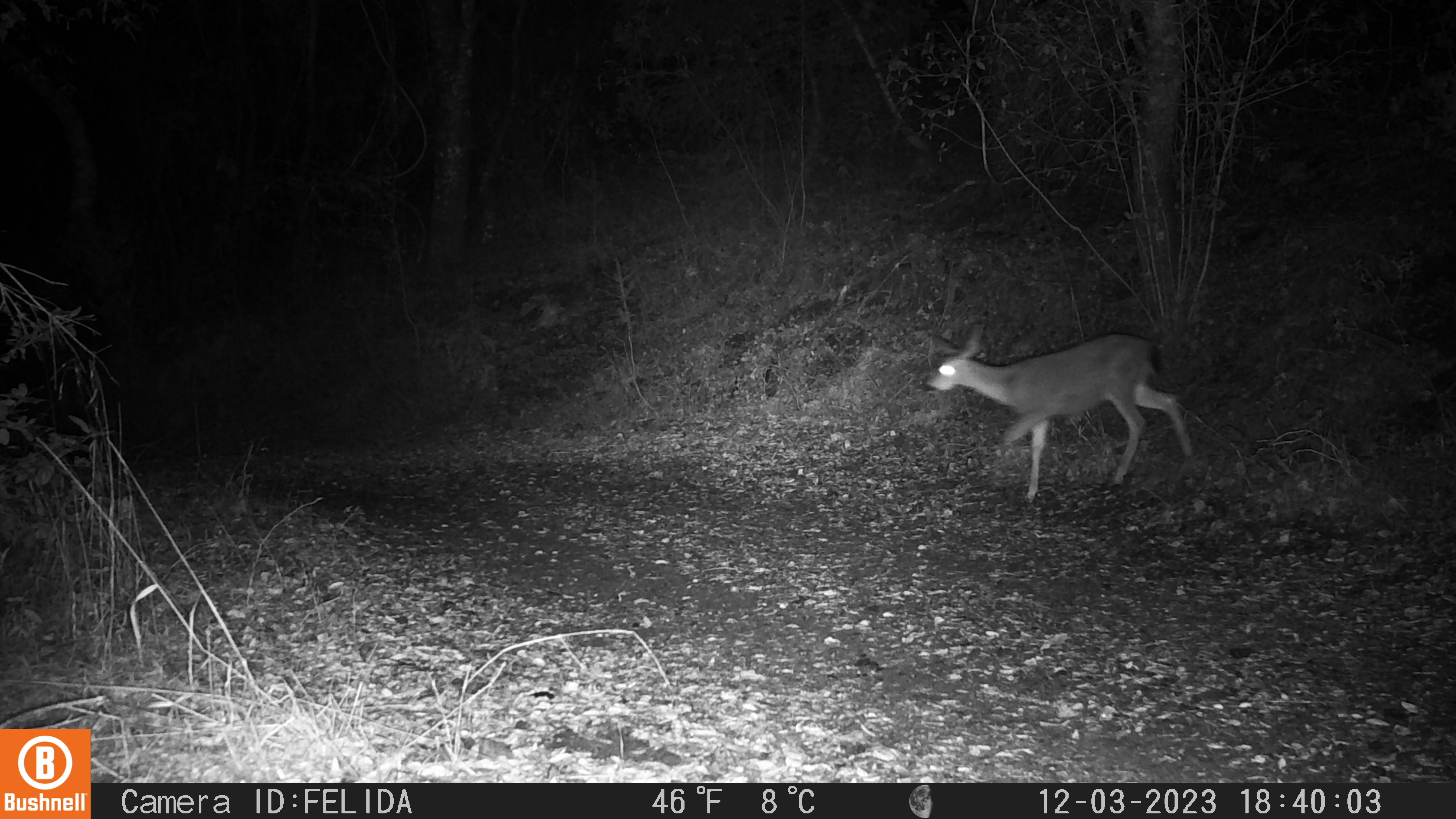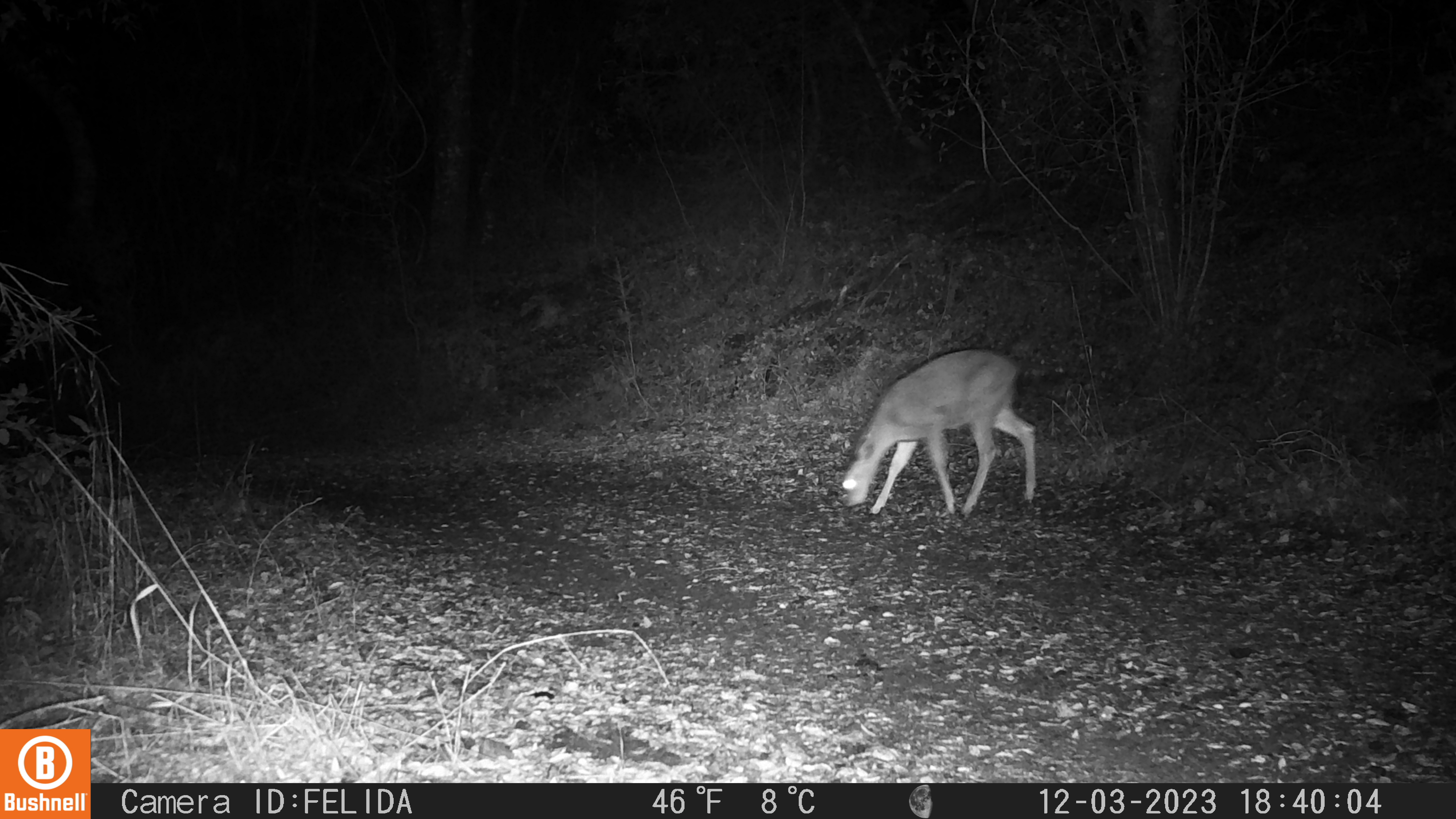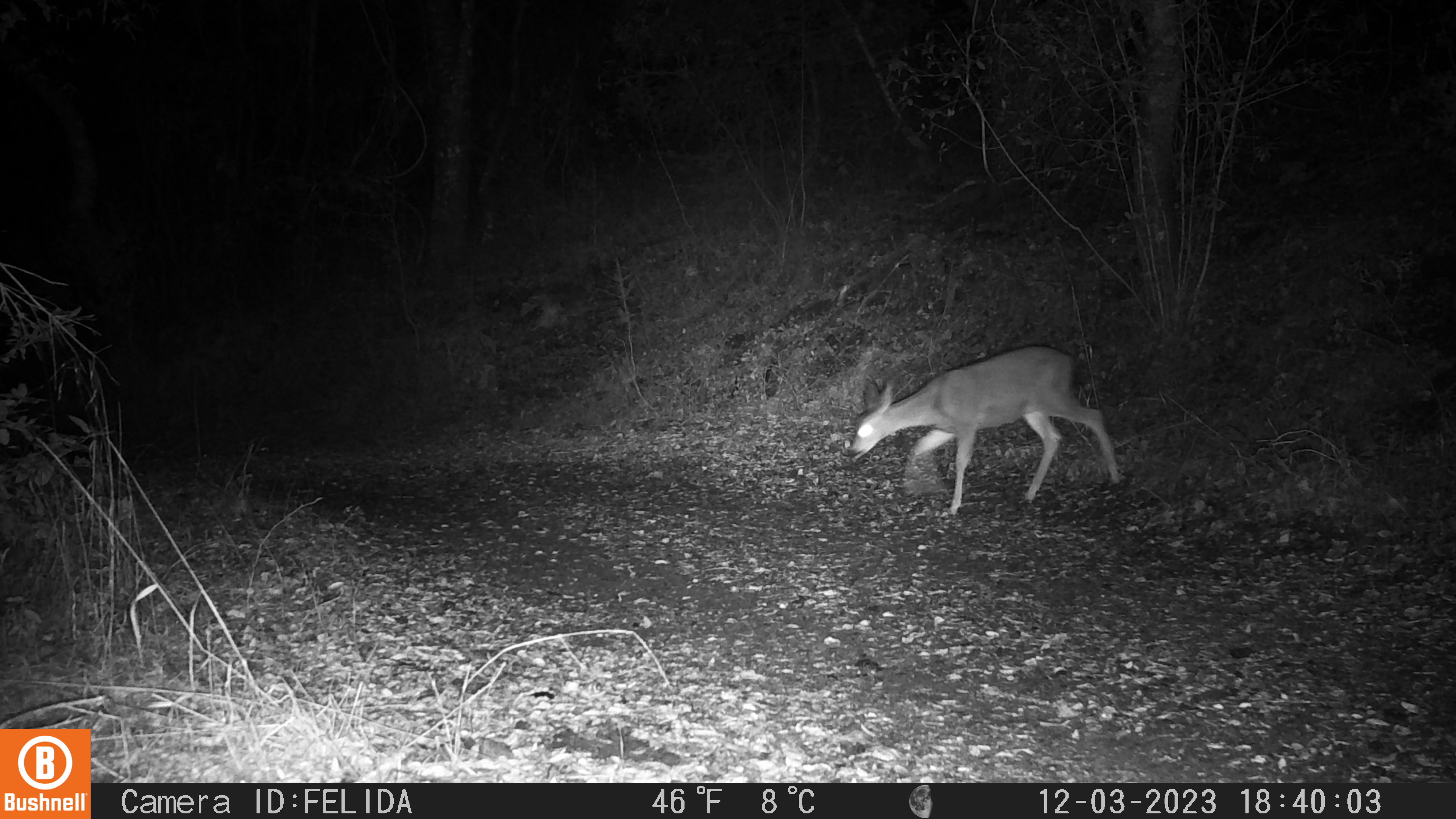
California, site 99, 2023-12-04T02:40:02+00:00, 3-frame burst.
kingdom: Animalia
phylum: Chordata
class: Mammalia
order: Artiodactyla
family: Cervidae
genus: Odocoileus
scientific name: Odocoileus hemionus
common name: mule deer